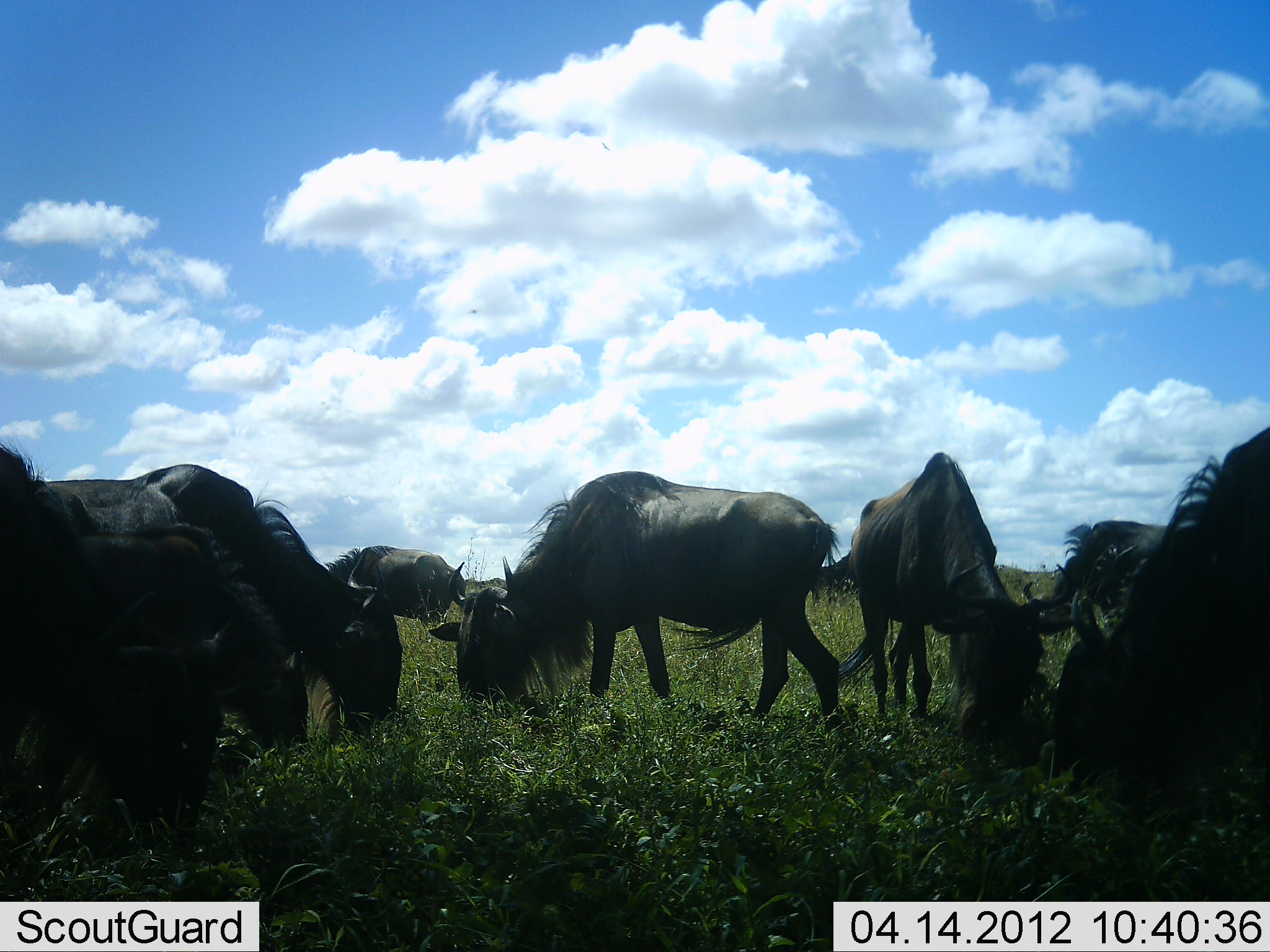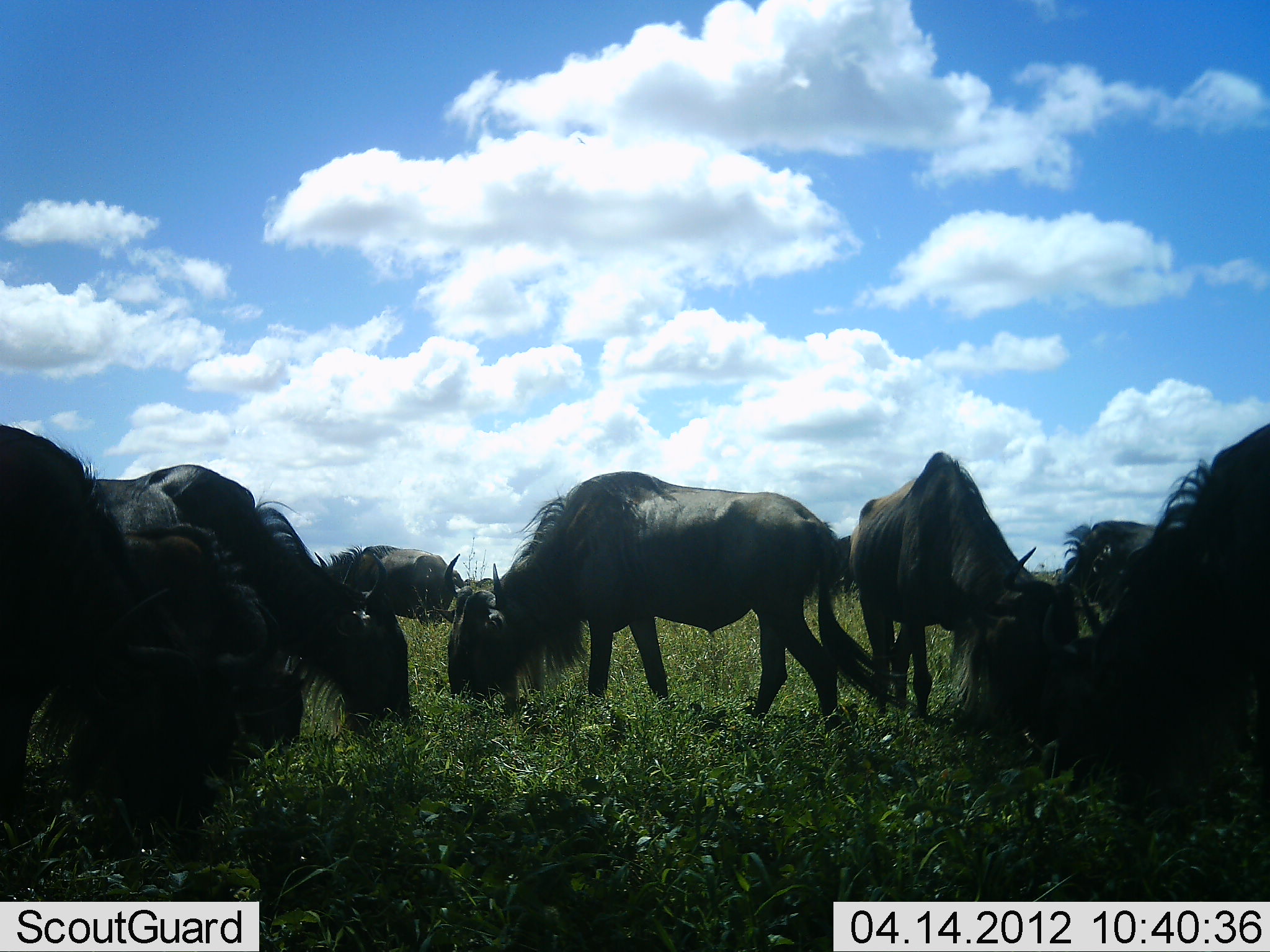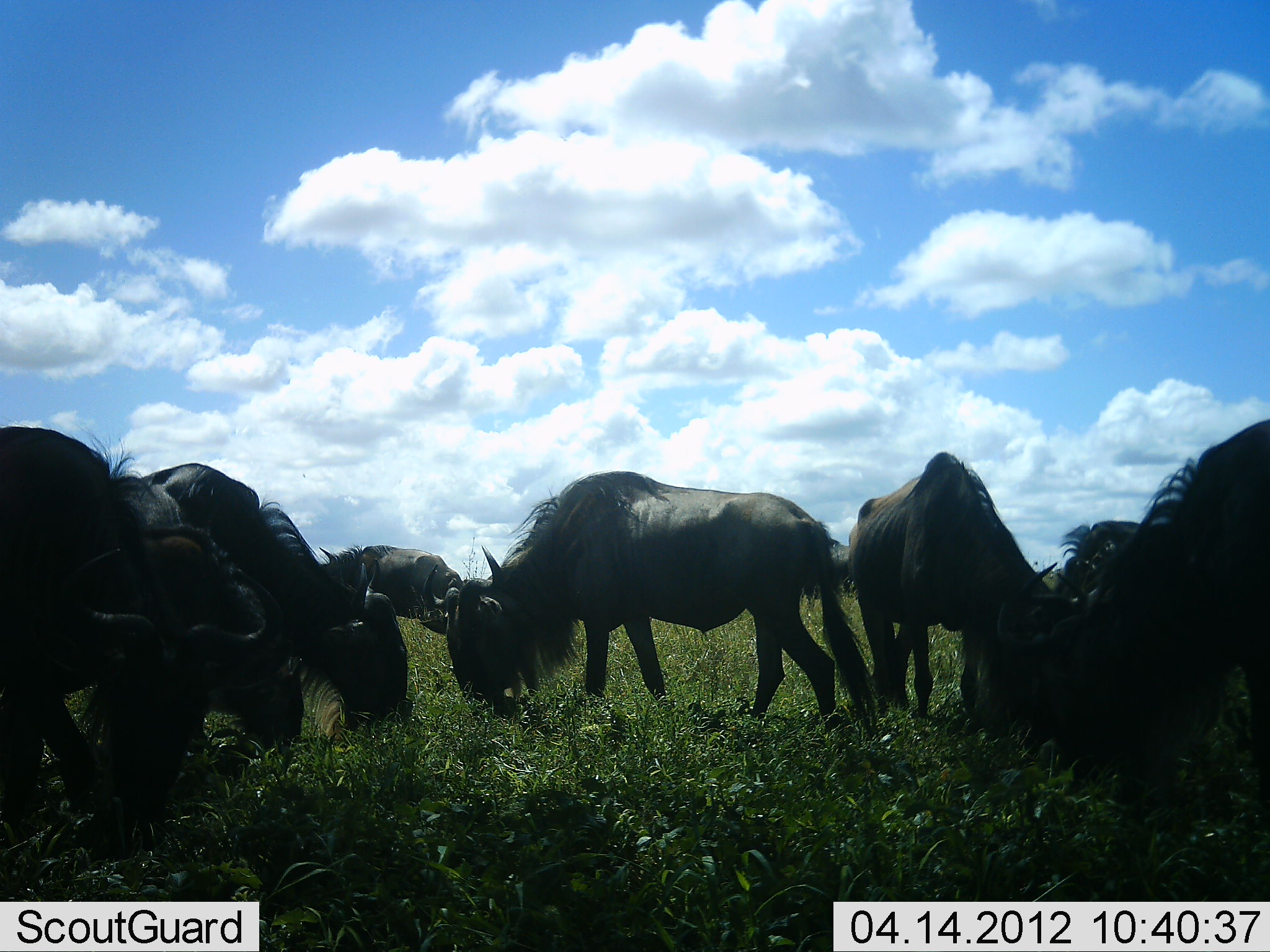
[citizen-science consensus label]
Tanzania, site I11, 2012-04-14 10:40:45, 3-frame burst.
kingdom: Animalia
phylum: Chordata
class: Mammalia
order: Artiodactyla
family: Bovidae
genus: Connochaetes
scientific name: Connochaetes taurinus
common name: blue wildebeest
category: wildebeest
Wildebeest (blue wildebeest) (Connochaetes taurinus), count 8. Behavior (volunteer vote fractions): standing 41%, resting 5%, moving 0%, interacting 9%. Young present (vote fraction): 0%. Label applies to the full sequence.